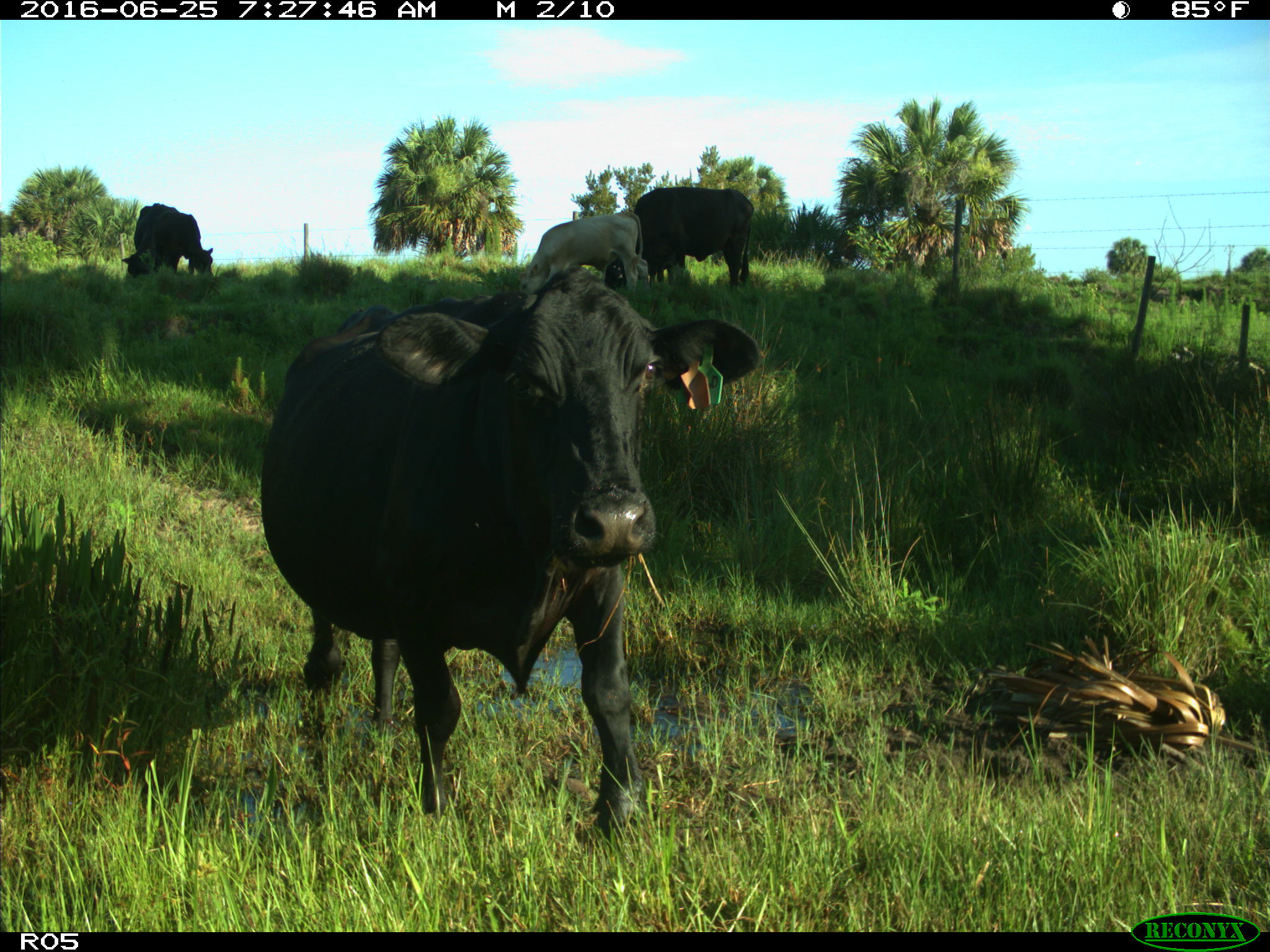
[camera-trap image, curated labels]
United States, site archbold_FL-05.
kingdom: Animalia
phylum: Chordata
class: Mammalia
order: Artiodactyla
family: Bovidae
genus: Bos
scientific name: Bos taurus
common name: domestic cow